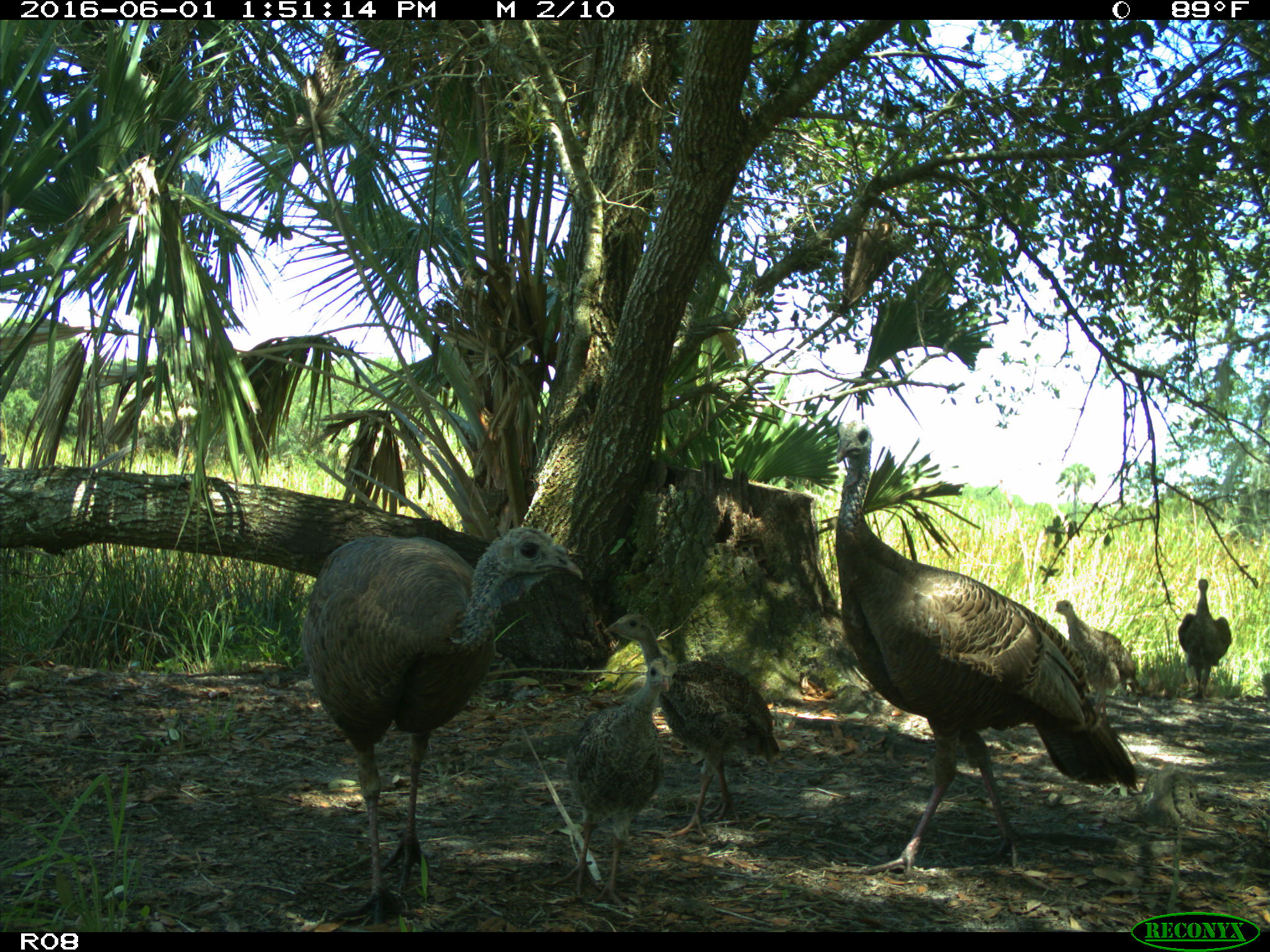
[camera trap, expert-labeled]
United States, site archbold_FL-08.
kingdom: Animalia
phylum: Chordata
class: Aves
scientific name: Aves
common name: birds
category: unidentified bird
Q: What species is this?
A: Unidentified bird (birds) (Aves).